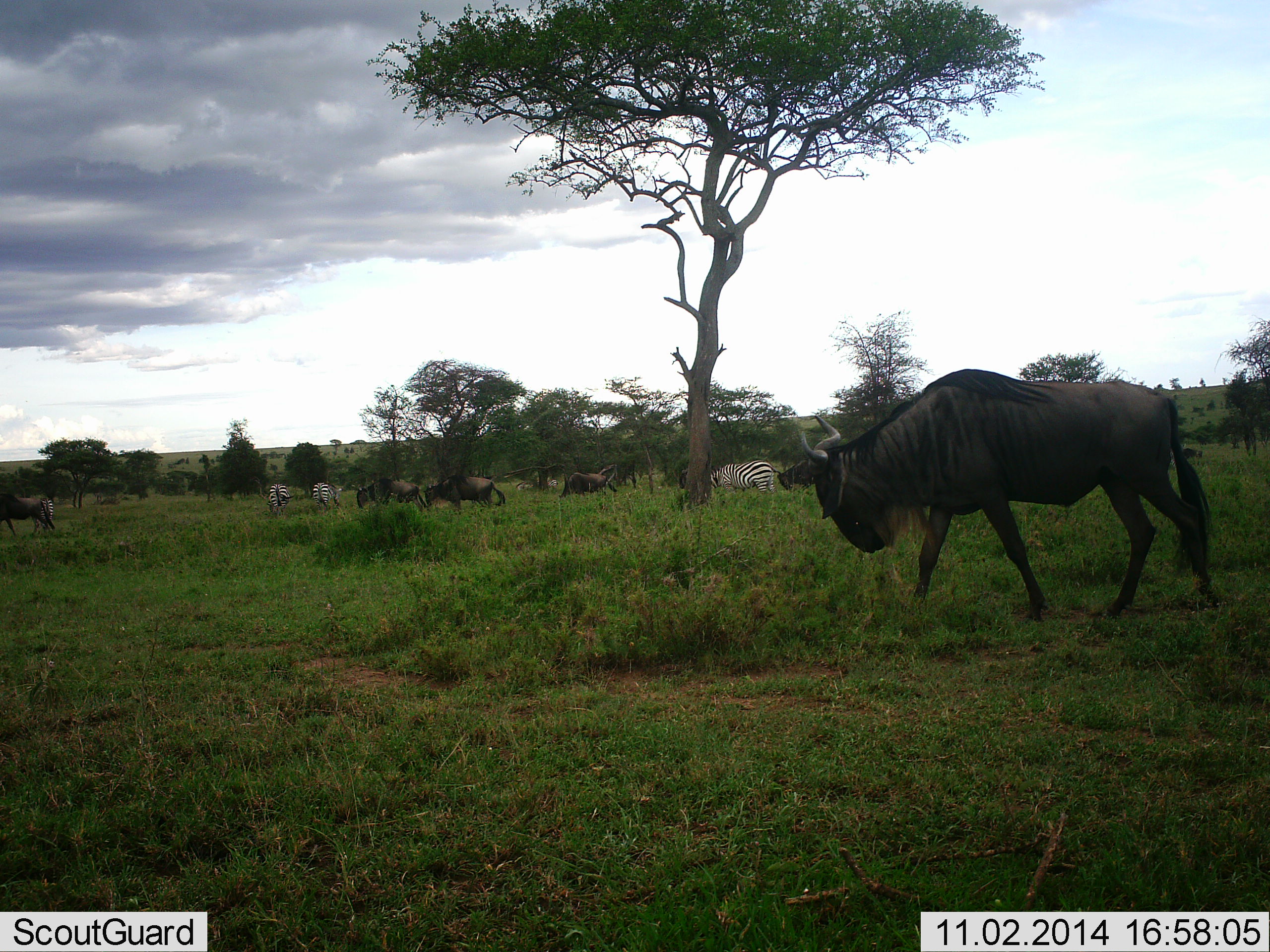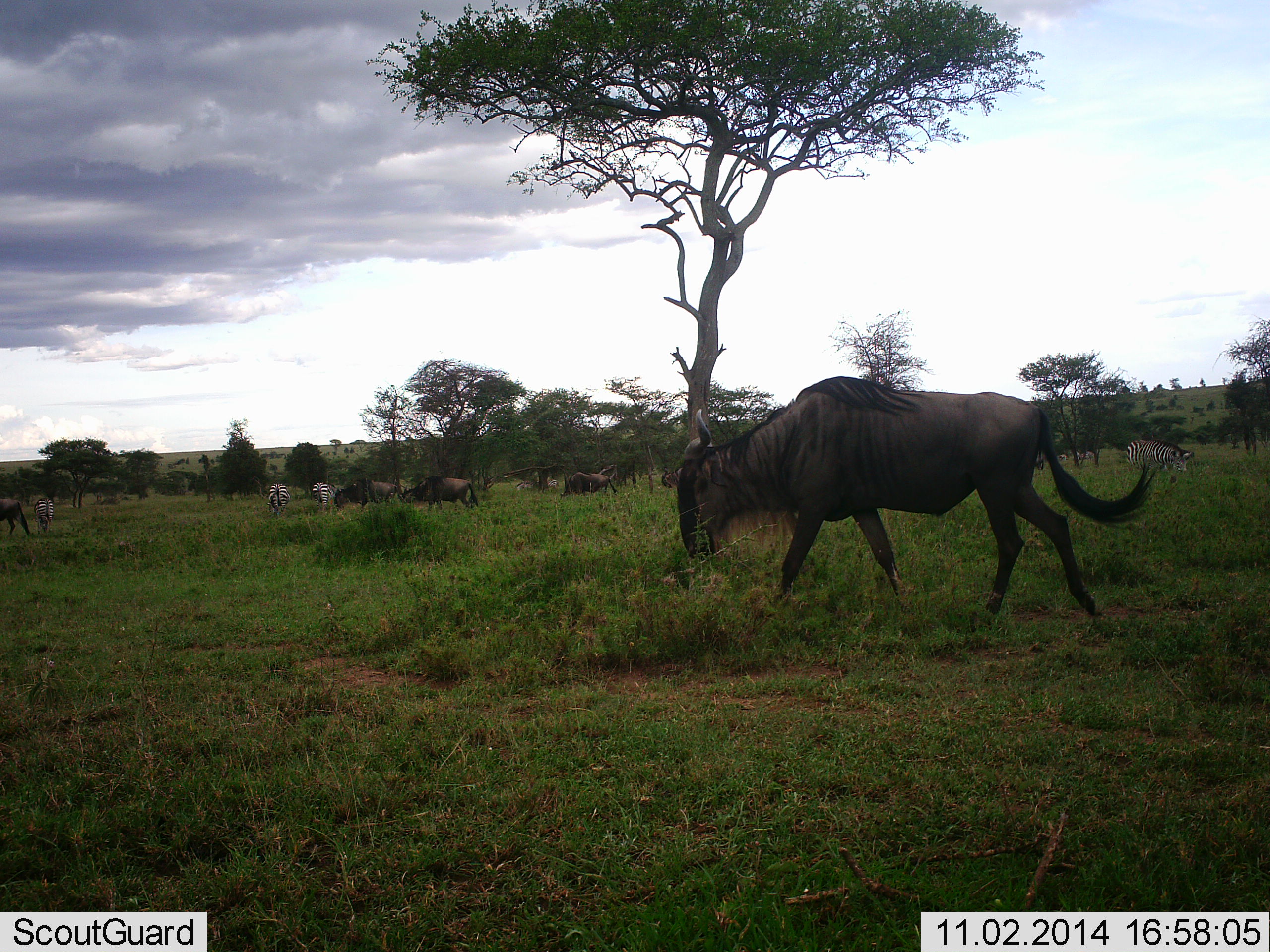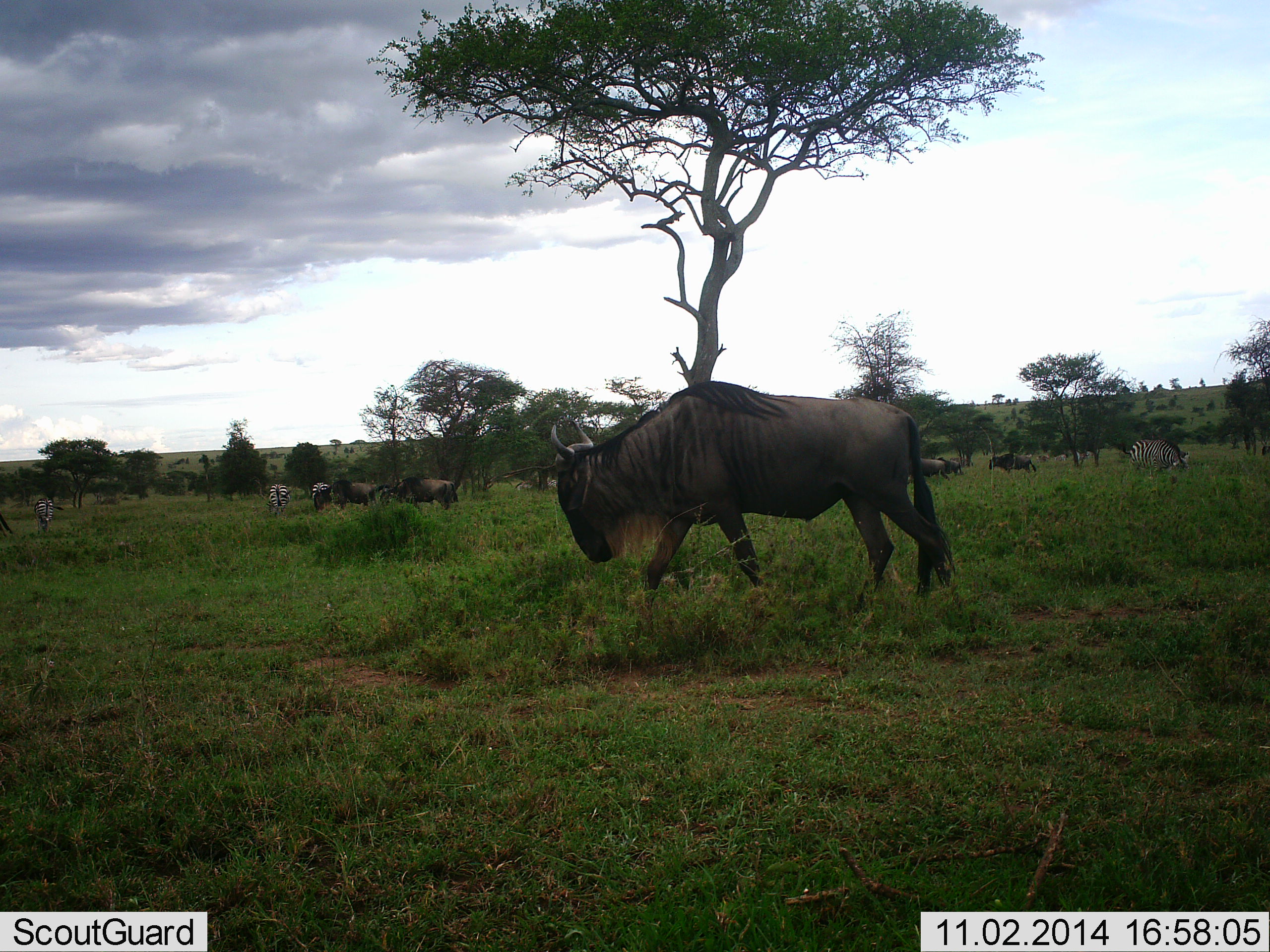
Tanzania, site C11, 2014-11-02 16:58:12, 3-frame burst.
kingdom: Animalia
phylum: Chordata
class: Mammalia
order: Artiodactyla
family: Bovidae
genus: Connochaetes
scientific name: Connochaetes taurinus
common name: blue wildebeest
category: wildebeest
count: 7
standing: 20%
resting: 0%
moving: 100%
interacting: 0%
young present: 0%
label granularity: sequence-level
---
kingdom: Animalia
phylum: Chordata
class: Mammalia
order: Perissodactyla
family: Equidae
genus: Equus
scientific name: Equus quagga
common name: plains zebra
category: zebra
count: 5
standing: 30%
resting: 0%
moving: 10%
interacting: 0%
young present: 0%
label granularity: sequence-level